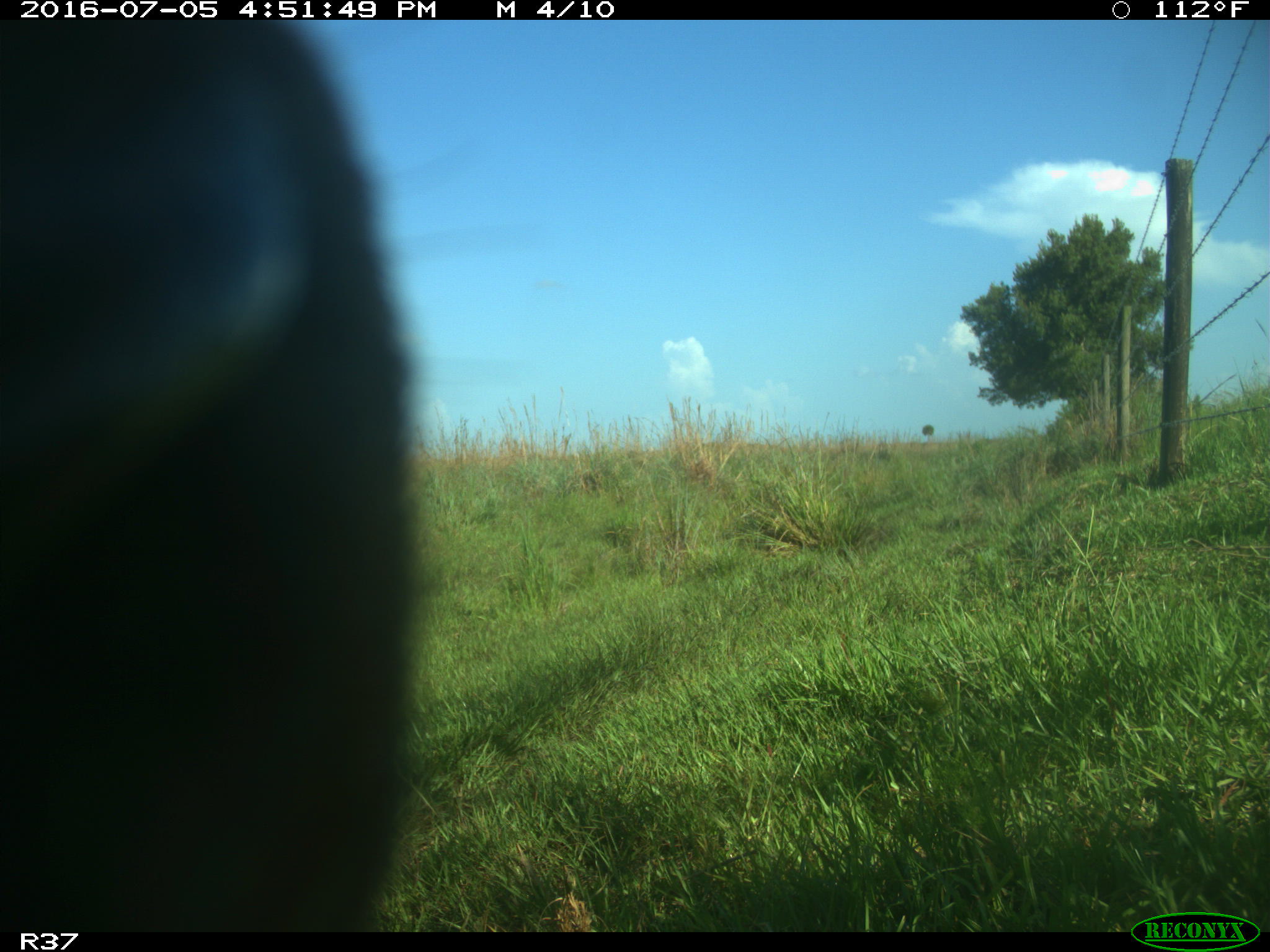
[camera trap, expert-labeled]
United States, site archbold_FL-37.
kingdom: Animalia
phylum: Chordata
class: Mammalia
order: Artiodactyla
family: Bovidae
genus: Bos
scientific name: Bos taurus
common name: domestic cow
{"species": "Bos taurus (domestic cow)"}